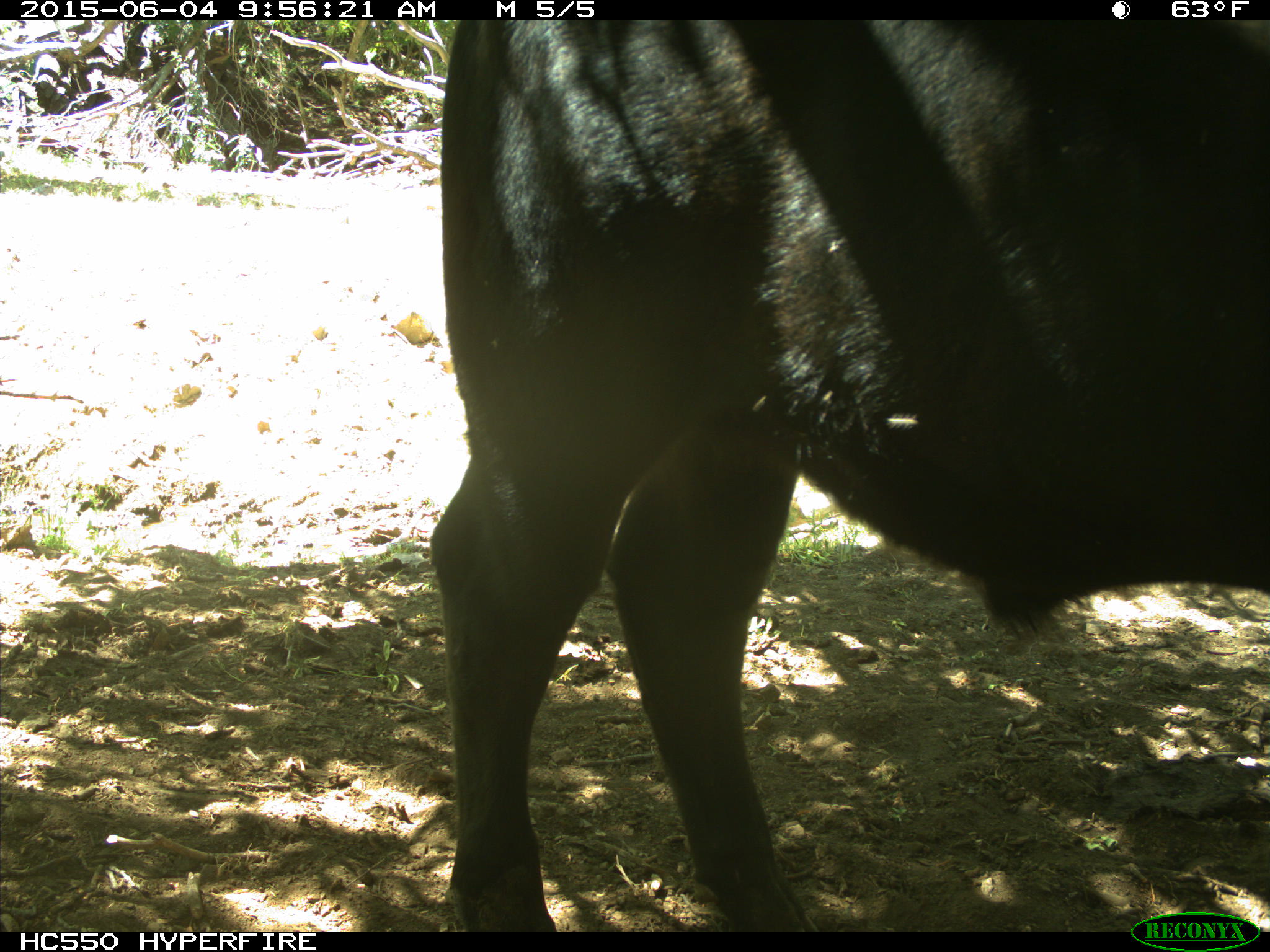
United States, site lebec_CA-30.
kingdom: Animalia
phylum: Chordata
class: Mammalia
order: Artiodactyla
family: Bovidae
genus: Bos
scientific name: Bos taurus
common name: domestic cow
Bos taurus (domestic cow).